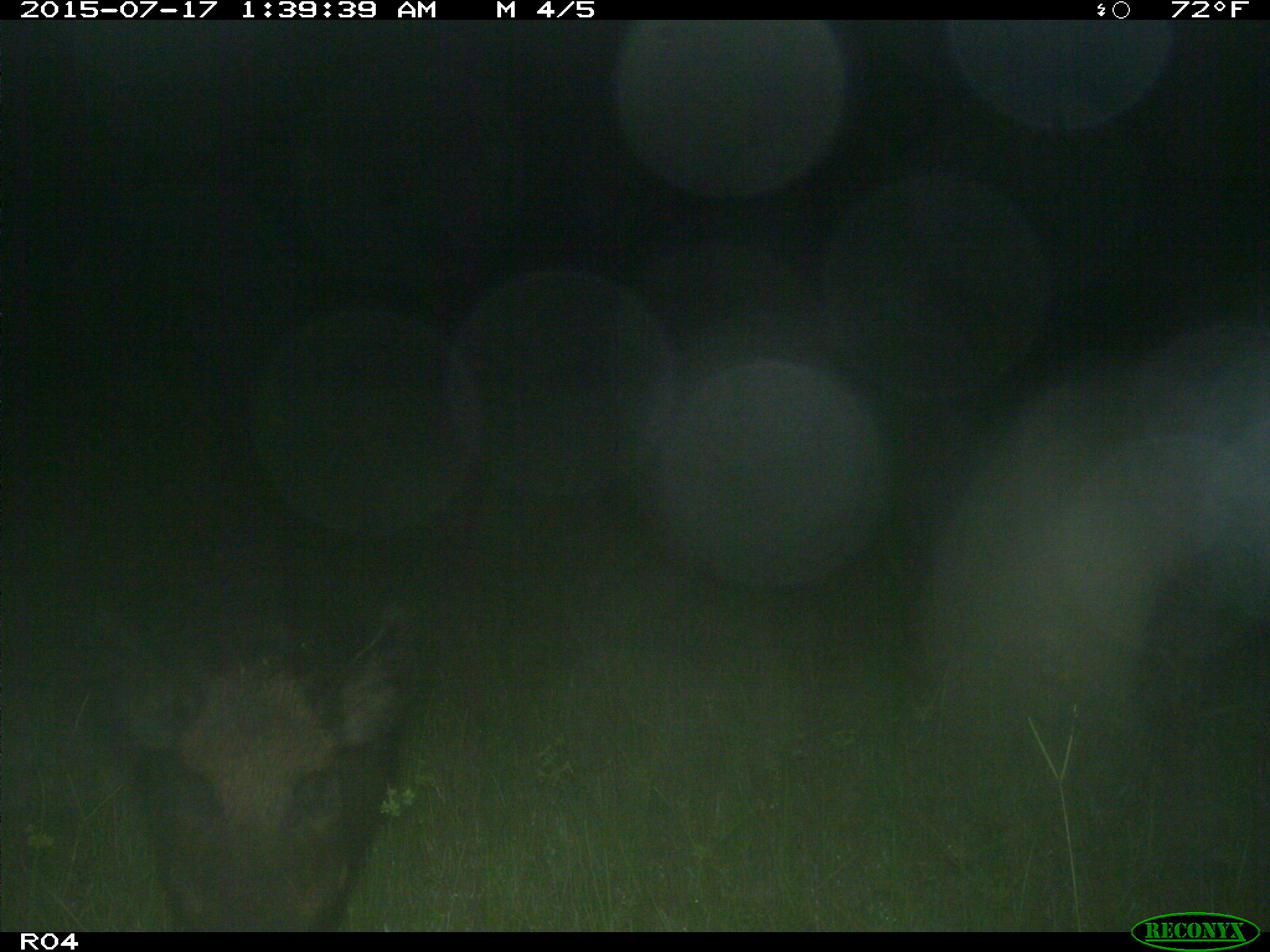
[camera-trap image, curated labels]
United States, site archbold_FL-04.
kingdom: Animalia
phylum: Chordata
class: Mammalia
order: Artiodactyla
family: Suidae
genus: Sus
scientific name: Sus scrofa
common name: wild boar